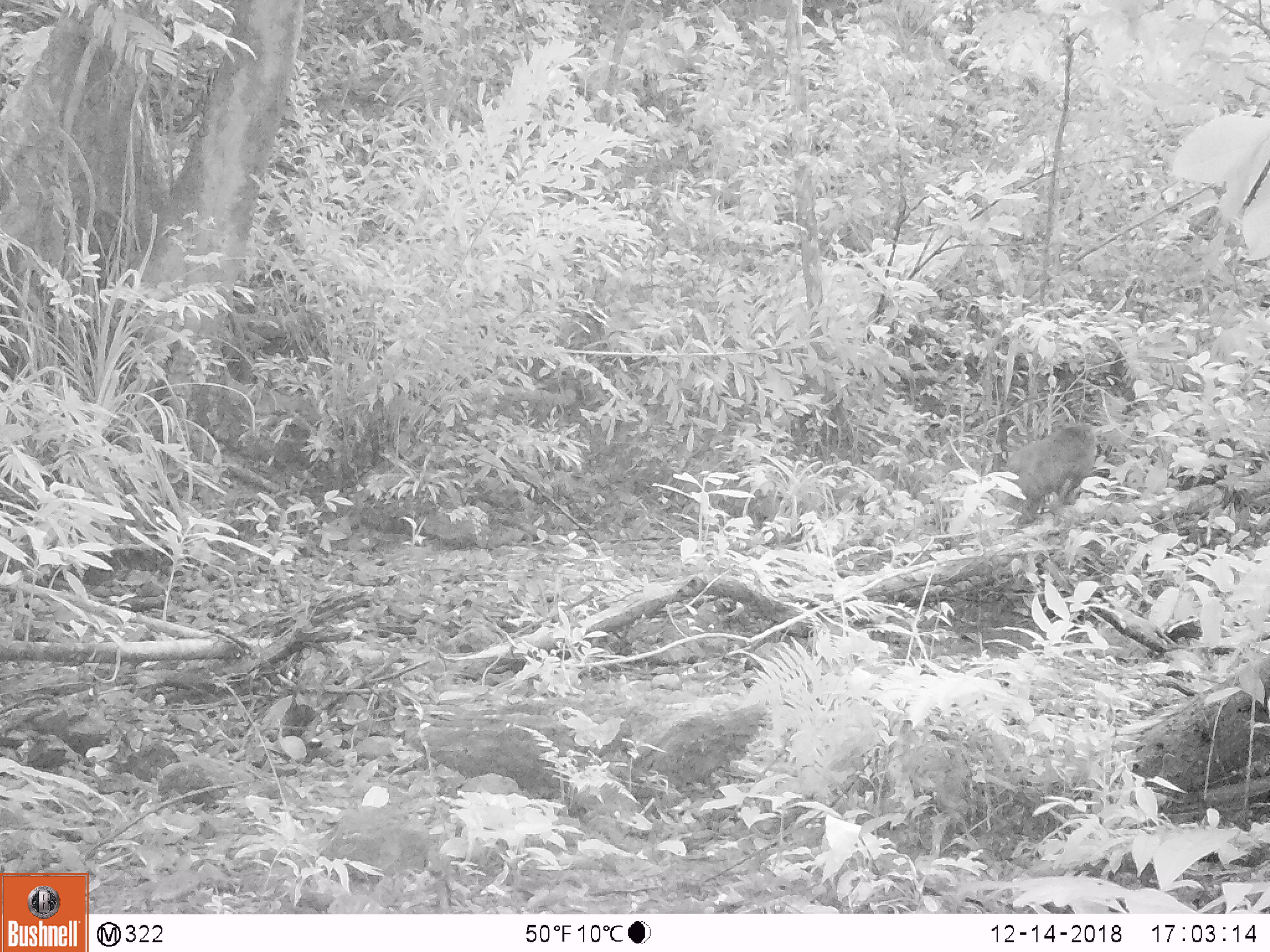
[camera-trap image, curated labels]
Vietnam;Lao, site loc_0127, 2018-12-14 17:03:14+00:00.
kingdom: Animalia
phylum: Chordata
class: Mammalia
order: Primates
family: Cercopithecidae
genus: Macaca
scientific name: Macaca arctoides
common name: stump-tailed macaque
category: stump tailed macaque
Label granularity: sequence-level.